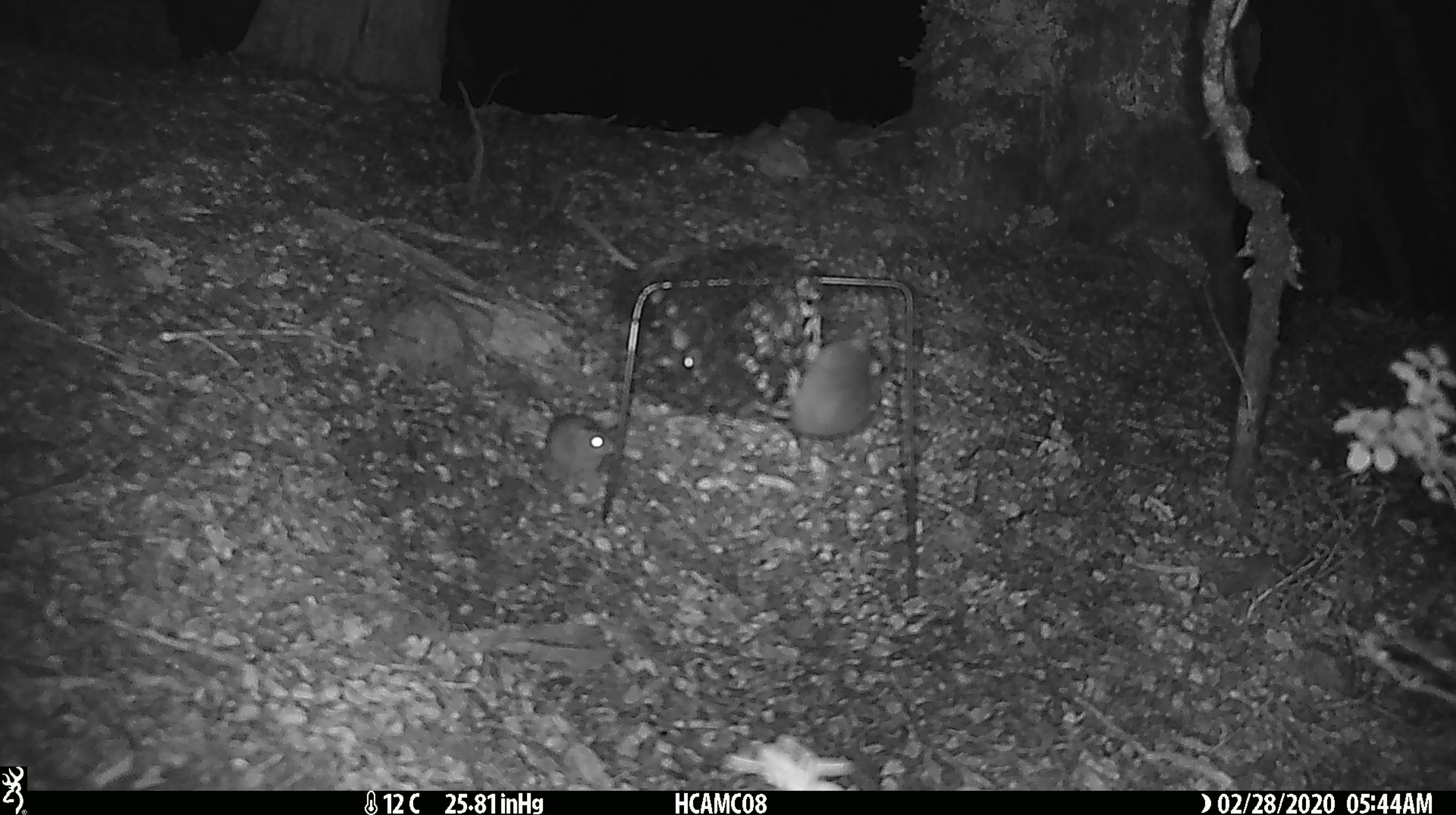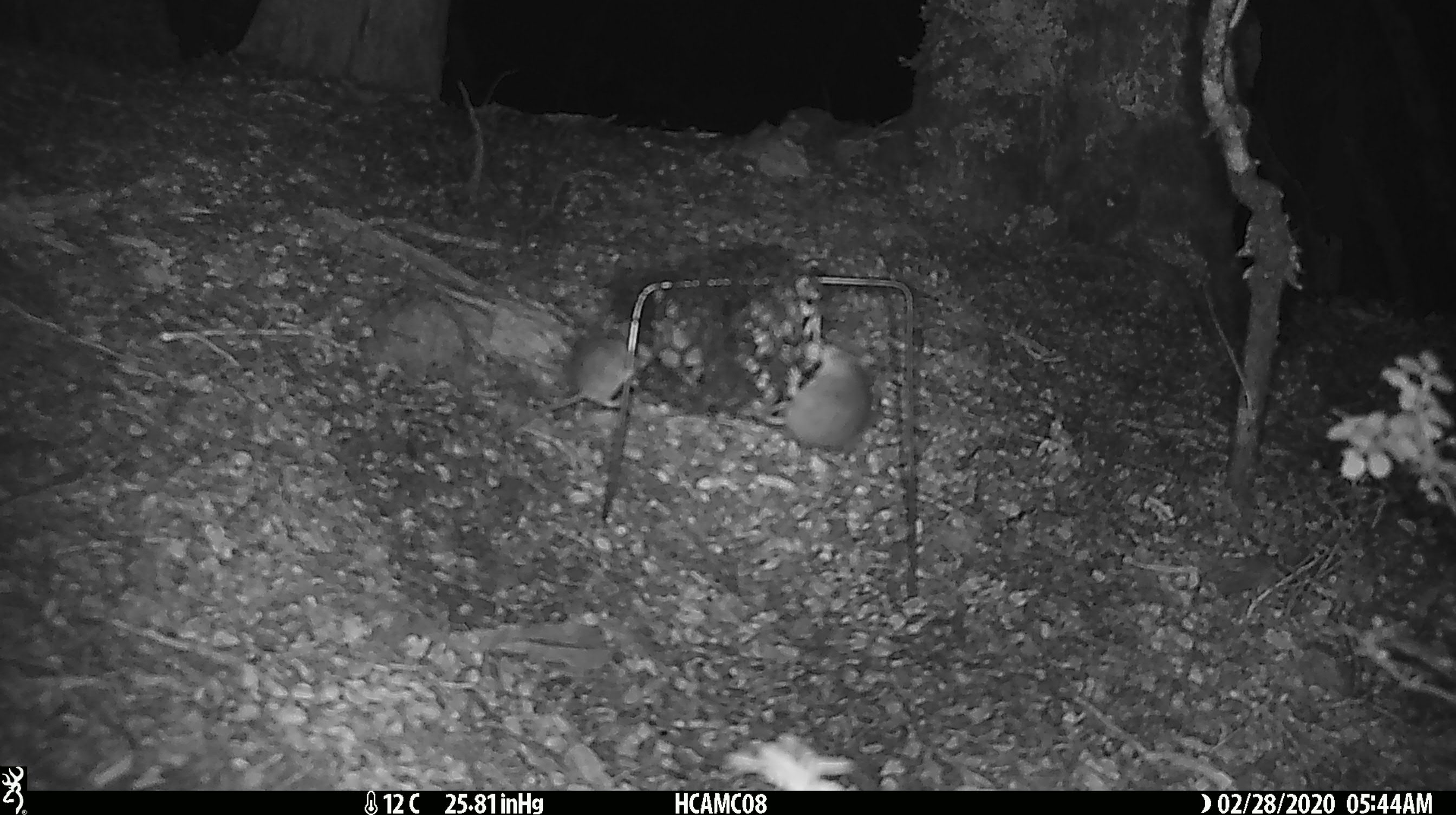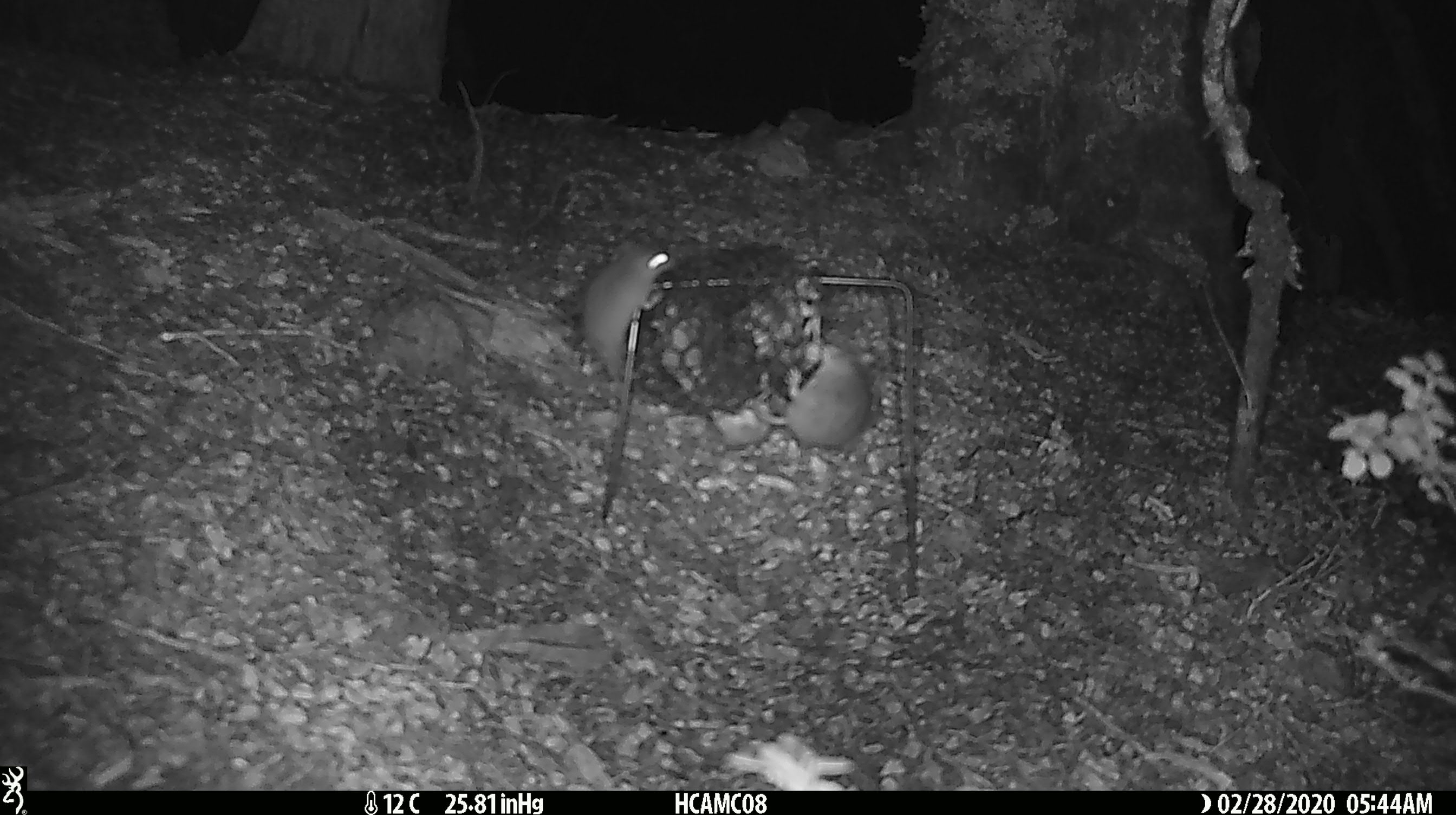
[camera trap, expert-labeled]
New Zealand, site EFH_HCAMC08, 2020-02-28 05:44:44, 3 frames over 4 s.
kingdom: Animalia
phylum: Chordata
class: Mammalia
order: Rodentia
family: Muridae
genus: Mus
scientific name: Mus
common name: mouse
Mouse (Mus).